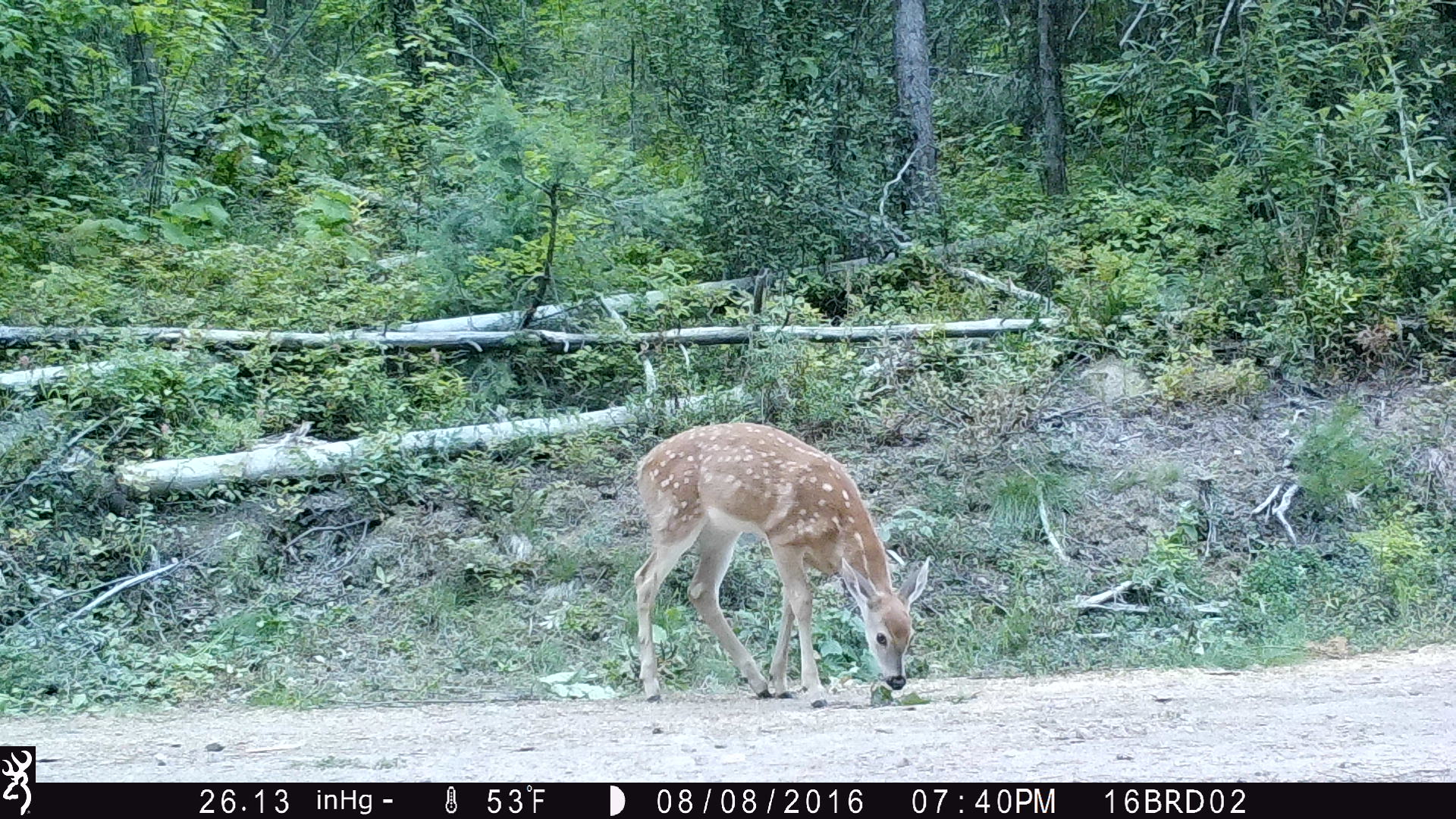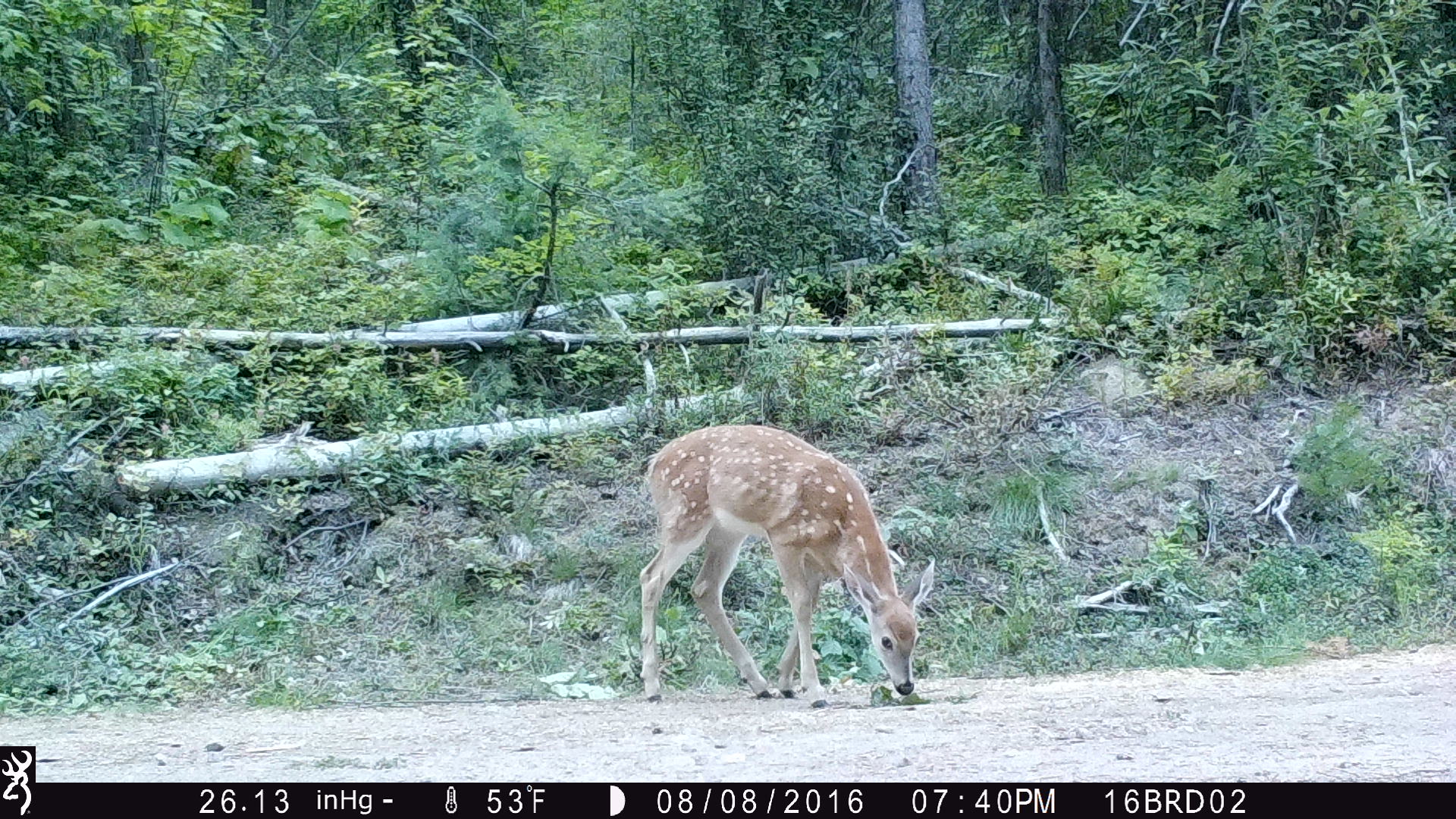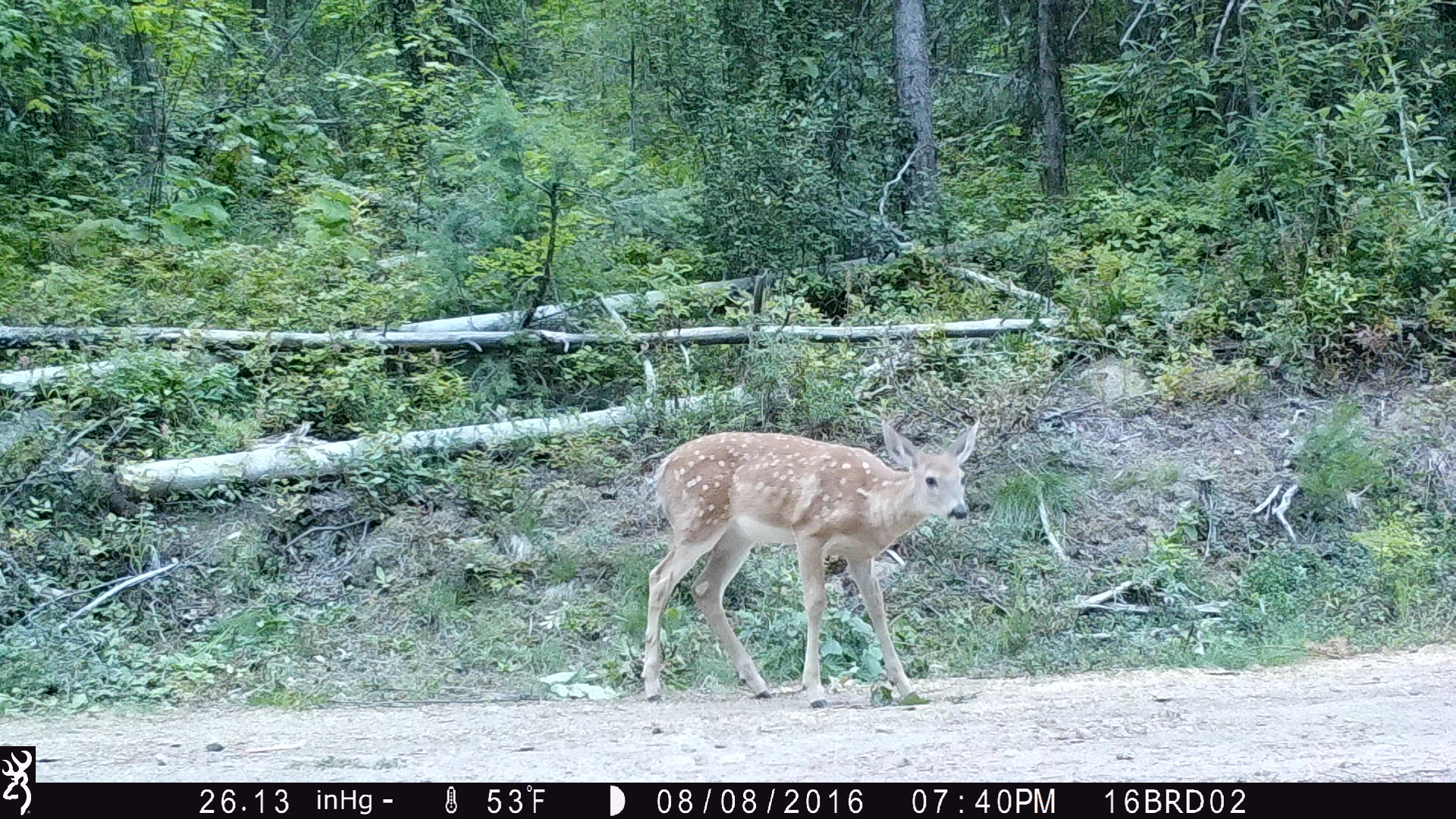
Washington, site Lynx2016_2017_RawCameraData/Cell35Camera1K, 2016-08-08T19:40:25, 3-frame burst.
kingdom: Animalia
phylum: Chordata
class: Mammalia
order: Artiodactyla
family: Cervidae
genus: Odocoileus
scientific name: Odocoileus virginianus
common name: white-tailed deer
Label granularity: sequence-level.